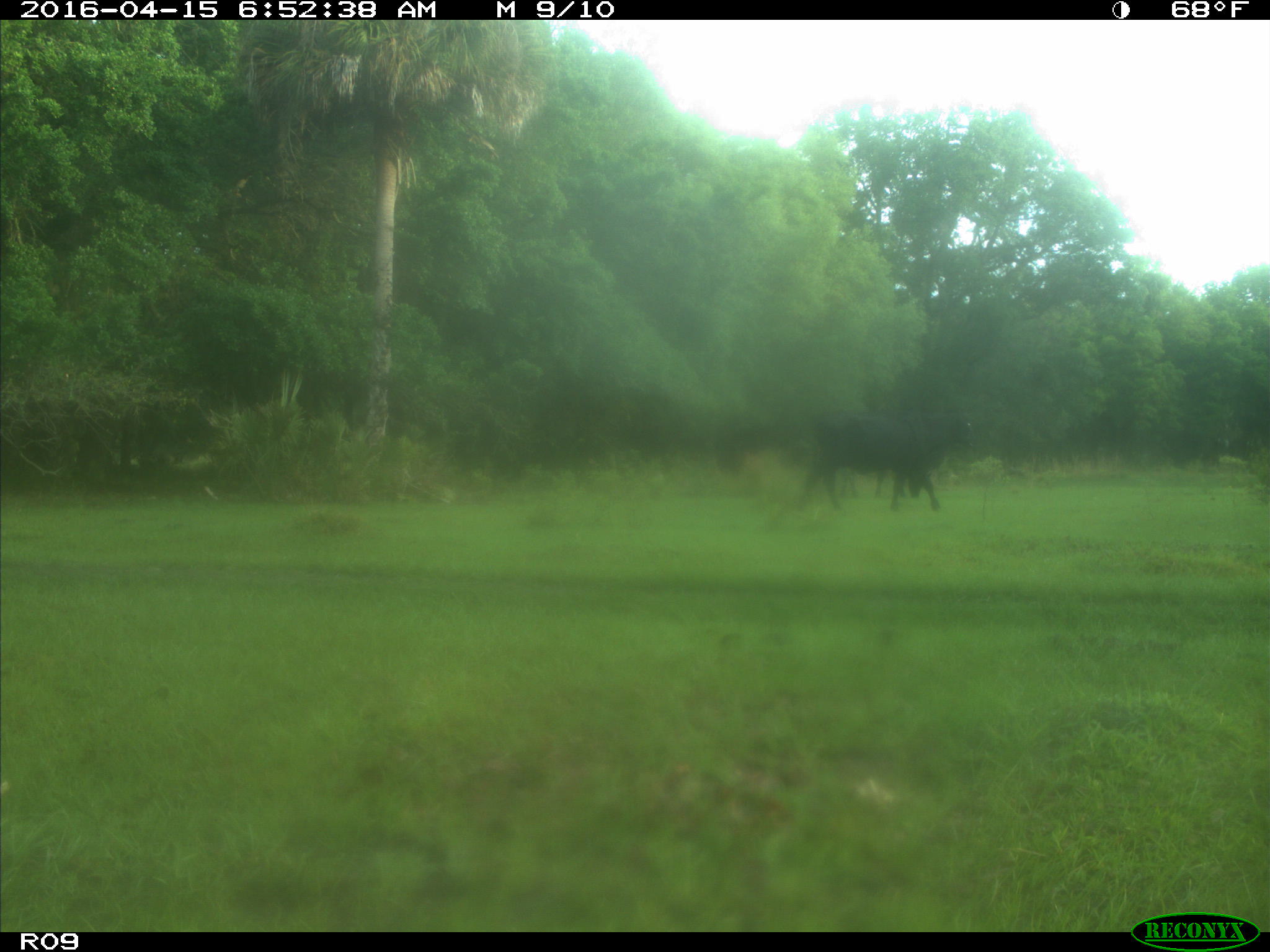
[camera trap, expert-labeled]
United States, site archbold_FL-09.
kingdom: Animalia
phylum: Chordata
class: Mammalia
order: Artiodactyla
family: Bovidae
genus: Bos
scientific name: Bos taurus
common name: domestic cow